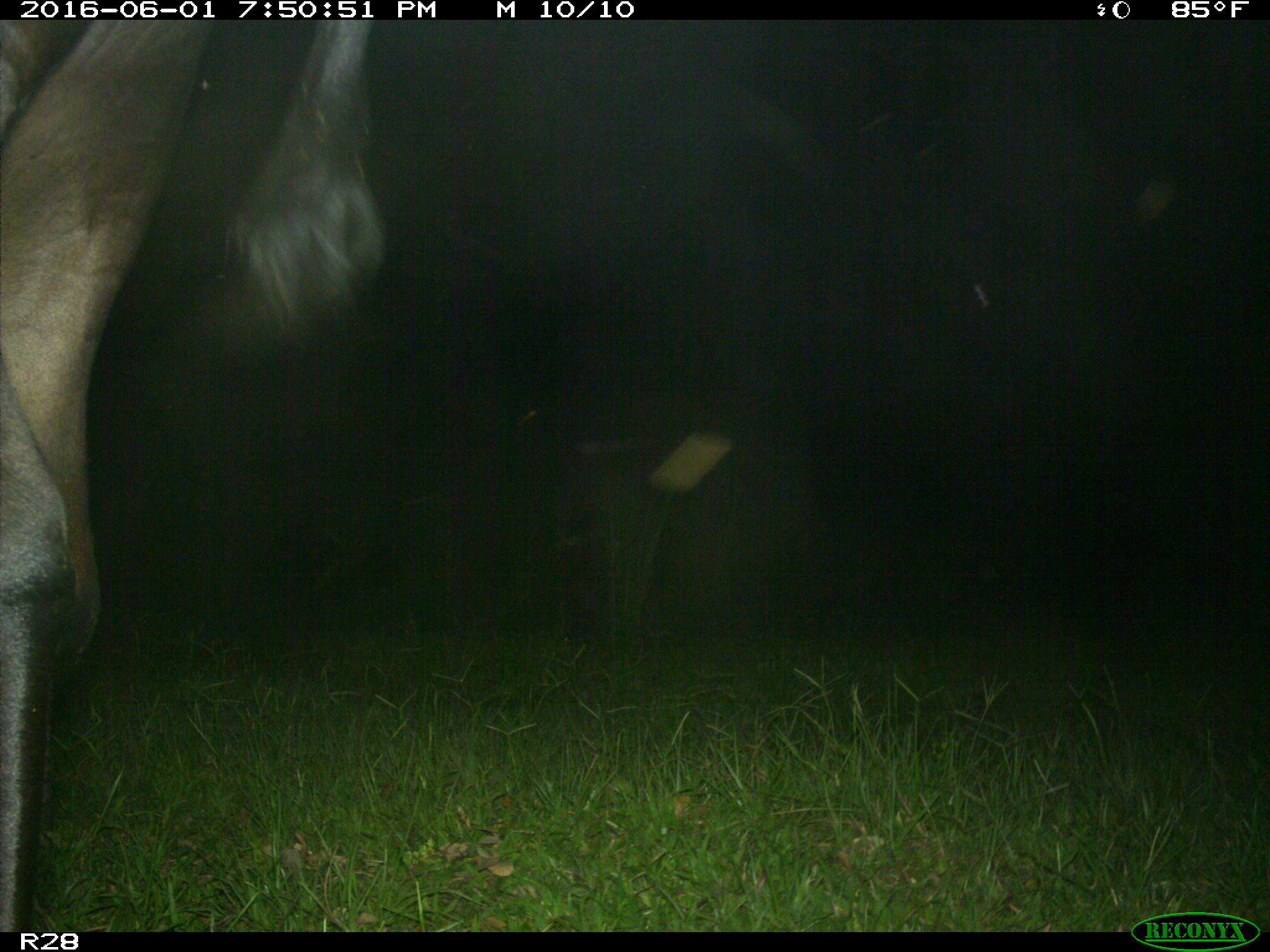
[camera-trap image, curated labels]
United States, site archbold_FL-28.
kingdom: Animalia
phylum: Chordata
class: Mammalia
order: Artiodactyla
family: Bovidae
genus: Bos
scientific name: Bos taurus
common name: domestic cow